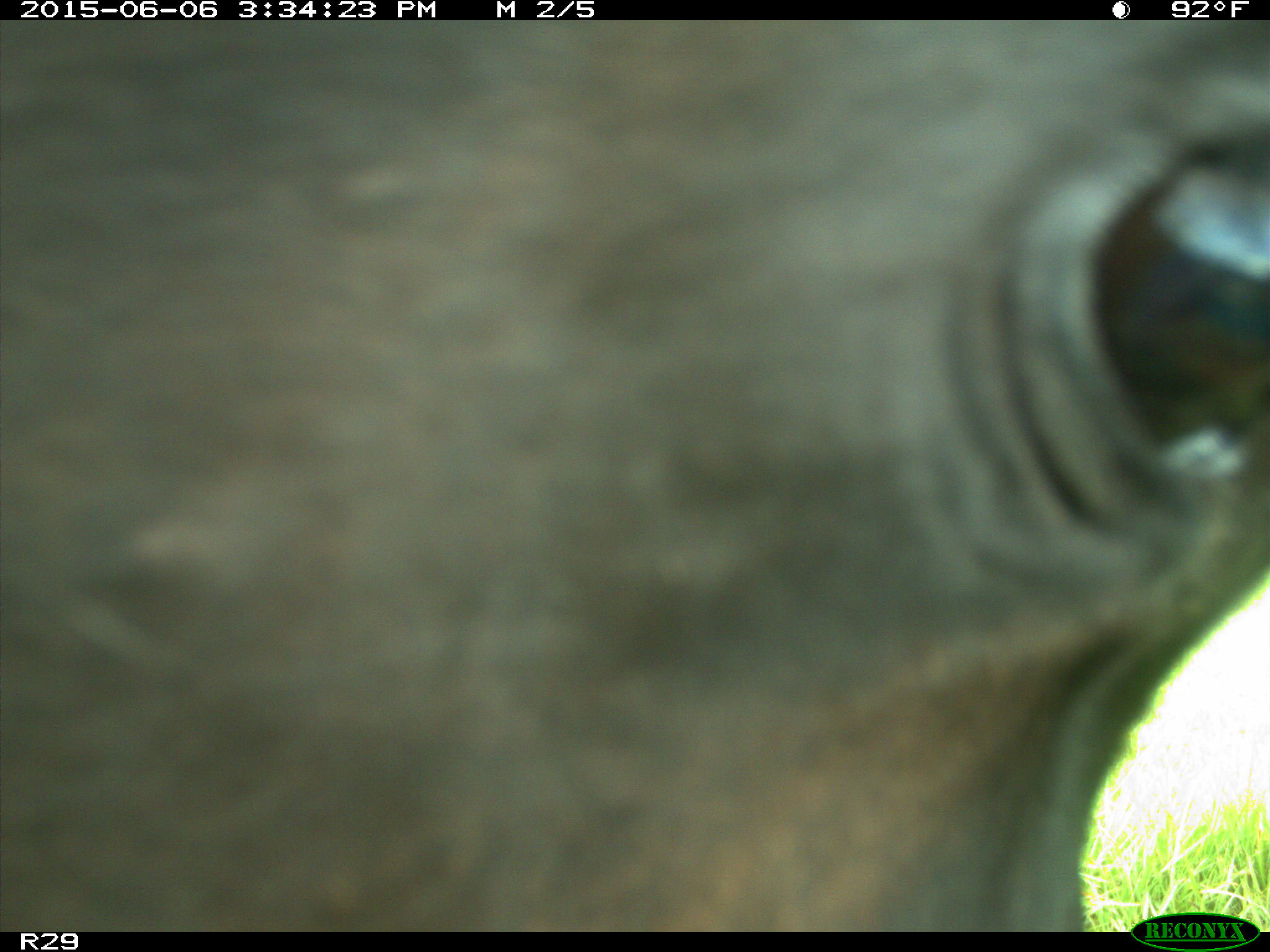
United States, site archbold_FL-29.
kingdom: Animalia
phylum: Chordata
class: Mammalia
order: Artiodactyla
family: Bovidae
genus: Bos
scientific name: Bos taurus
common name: domestic cow